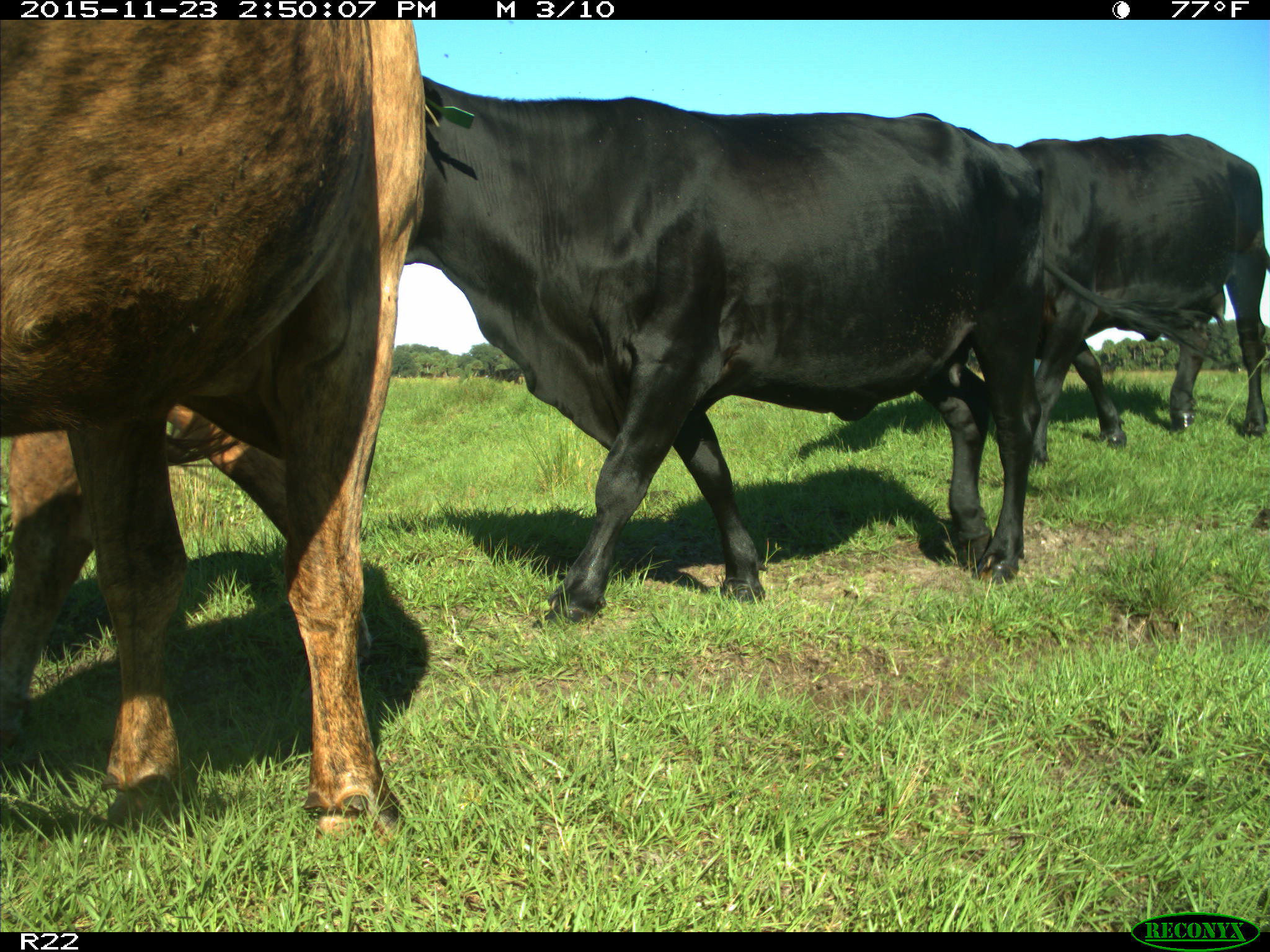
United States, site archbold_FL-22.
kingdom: Animalia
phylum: Chordata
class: Mammalia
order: Artiodactyla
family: Bovidae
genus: Bos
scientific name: Bos taurus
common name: domestic cow